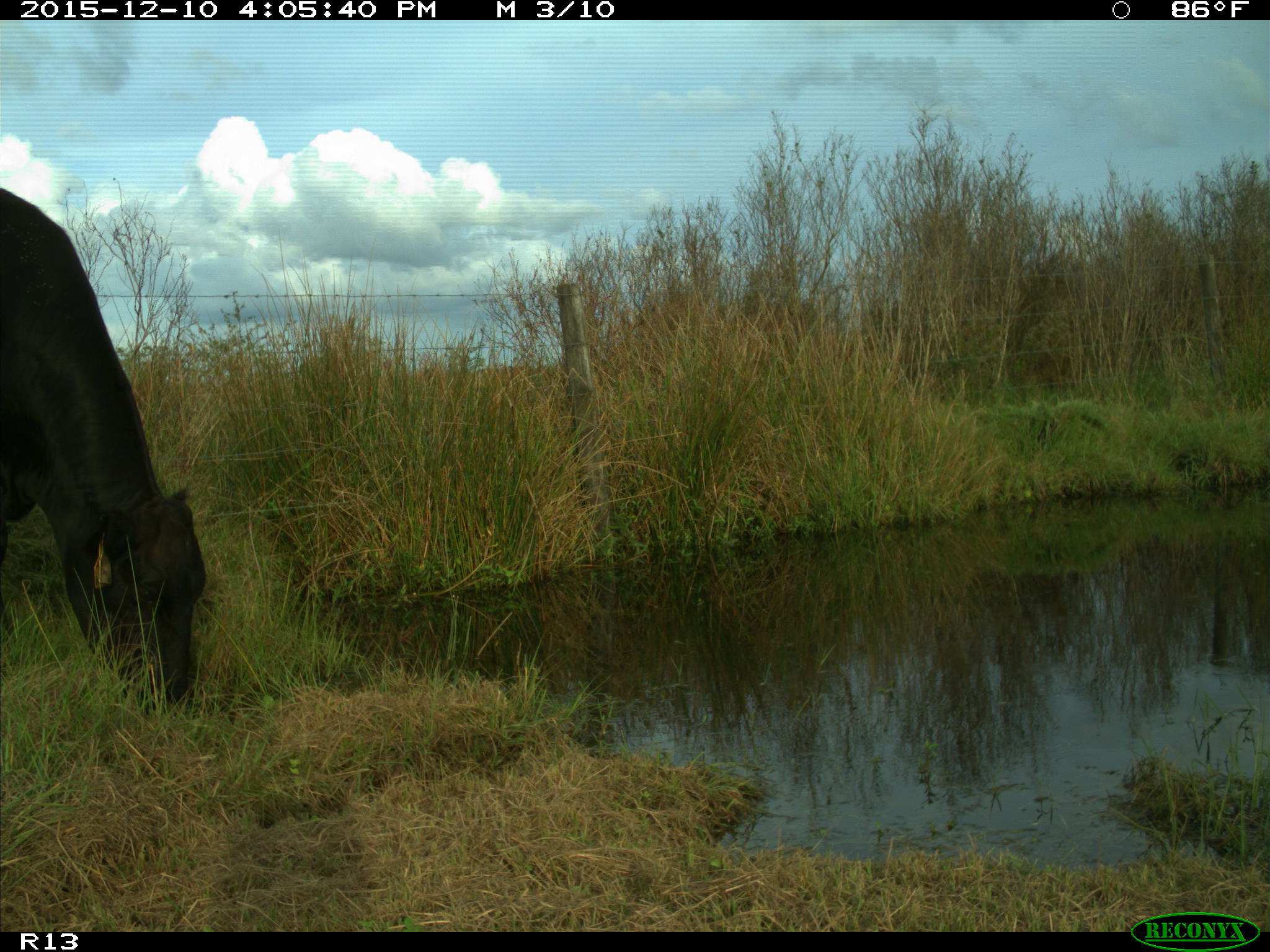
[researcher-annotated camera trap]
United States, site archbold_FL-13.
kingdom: Animalia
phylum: Chordata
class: Mammalia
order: Artiodactyla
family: Bovidae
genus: Bos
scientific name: Bos taurus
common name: domestic cow